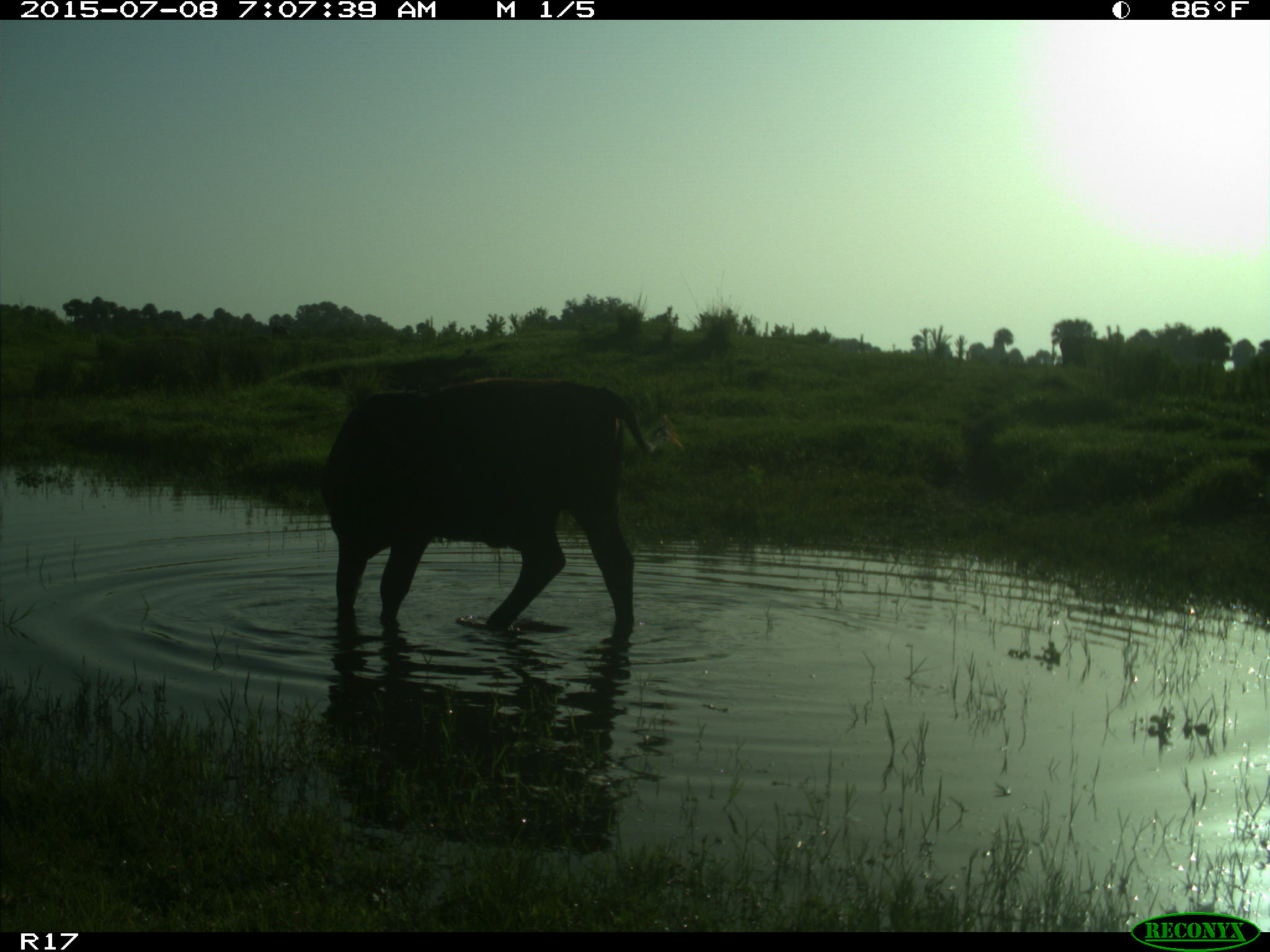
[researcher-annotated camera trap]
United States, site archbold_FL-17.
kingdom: Animalia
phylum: Chordata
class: Mammalia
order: Artiodactyla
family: Bovidae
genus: Bos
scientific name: Bos taurus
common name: domestic cow